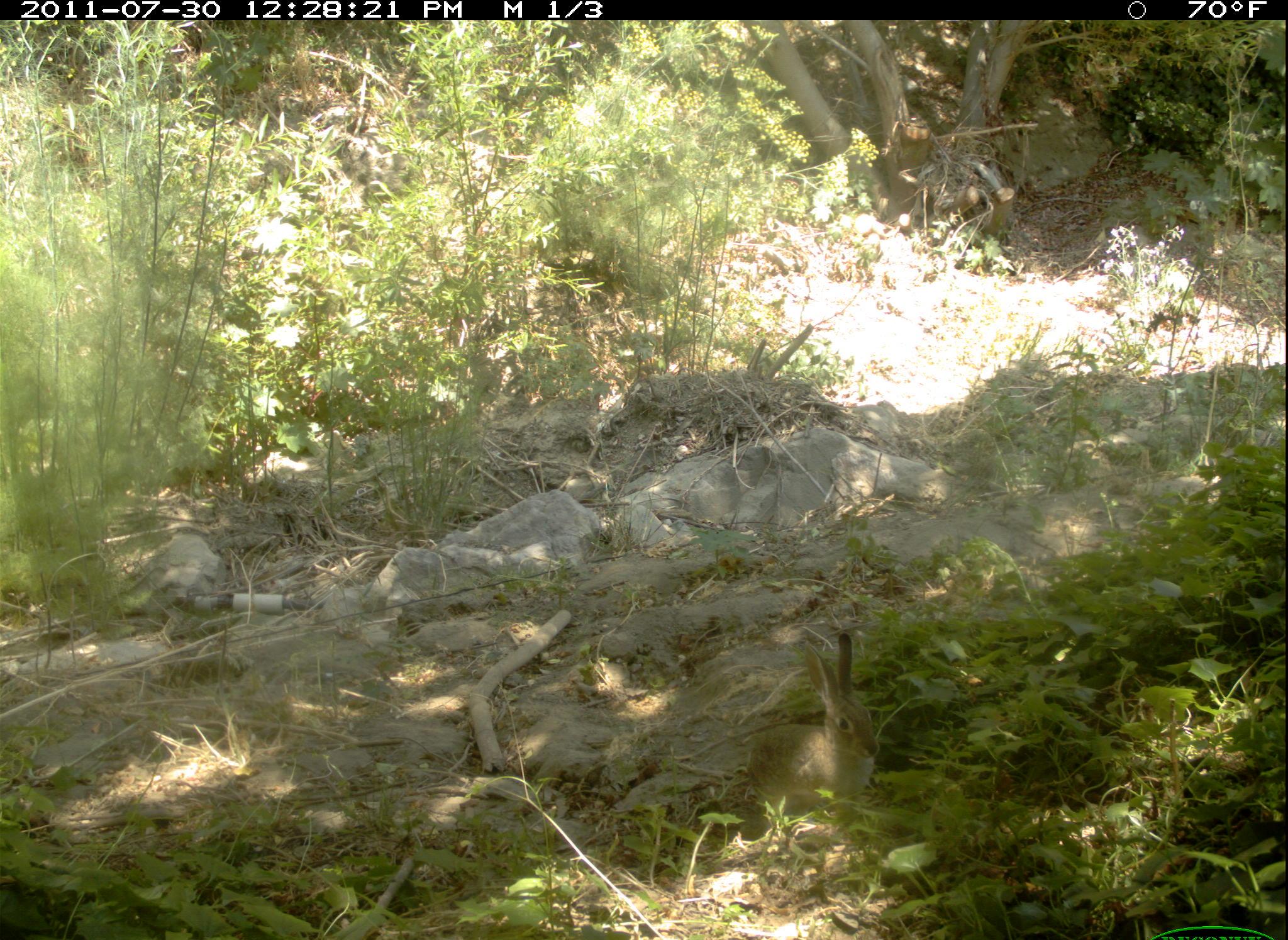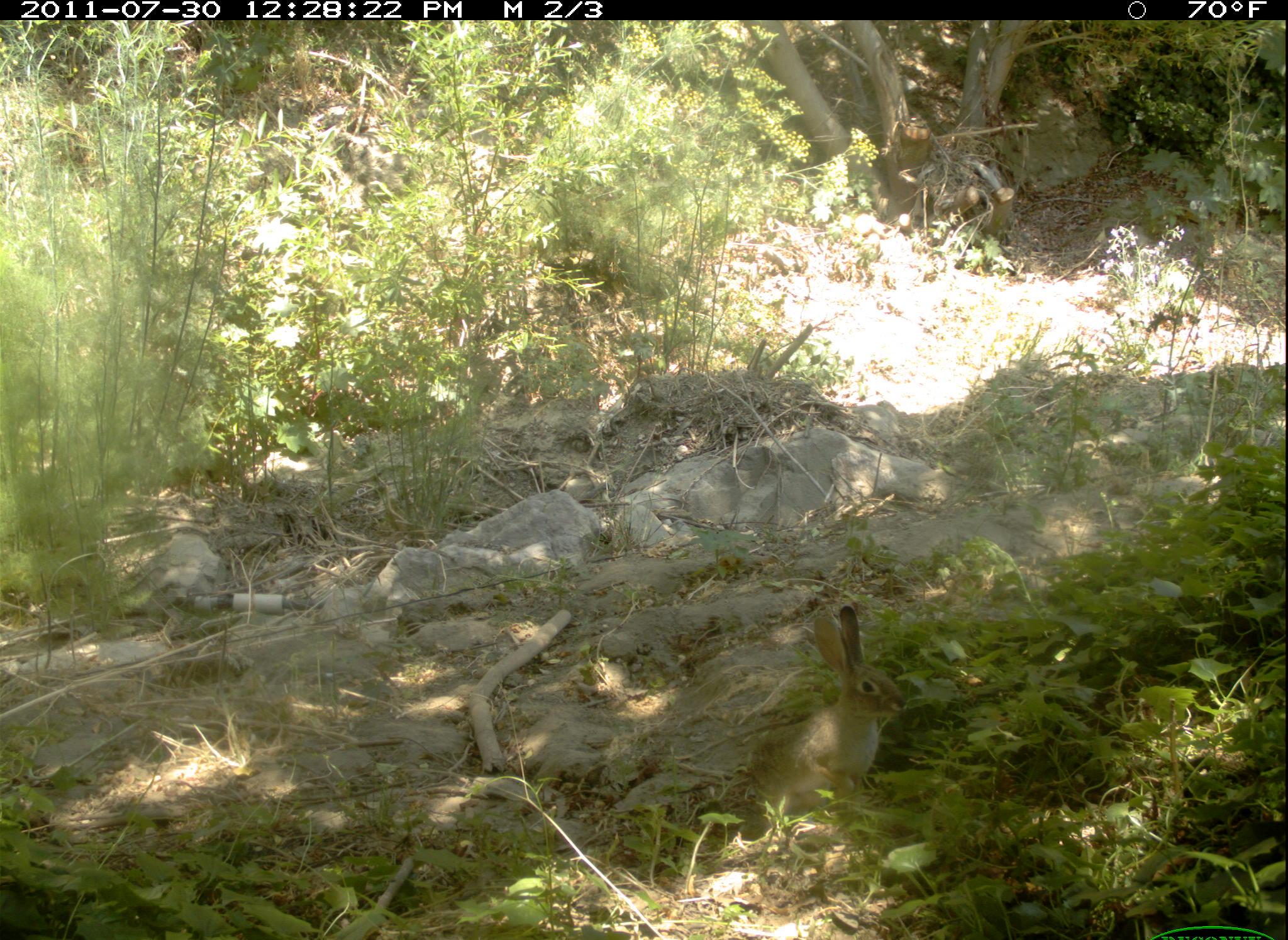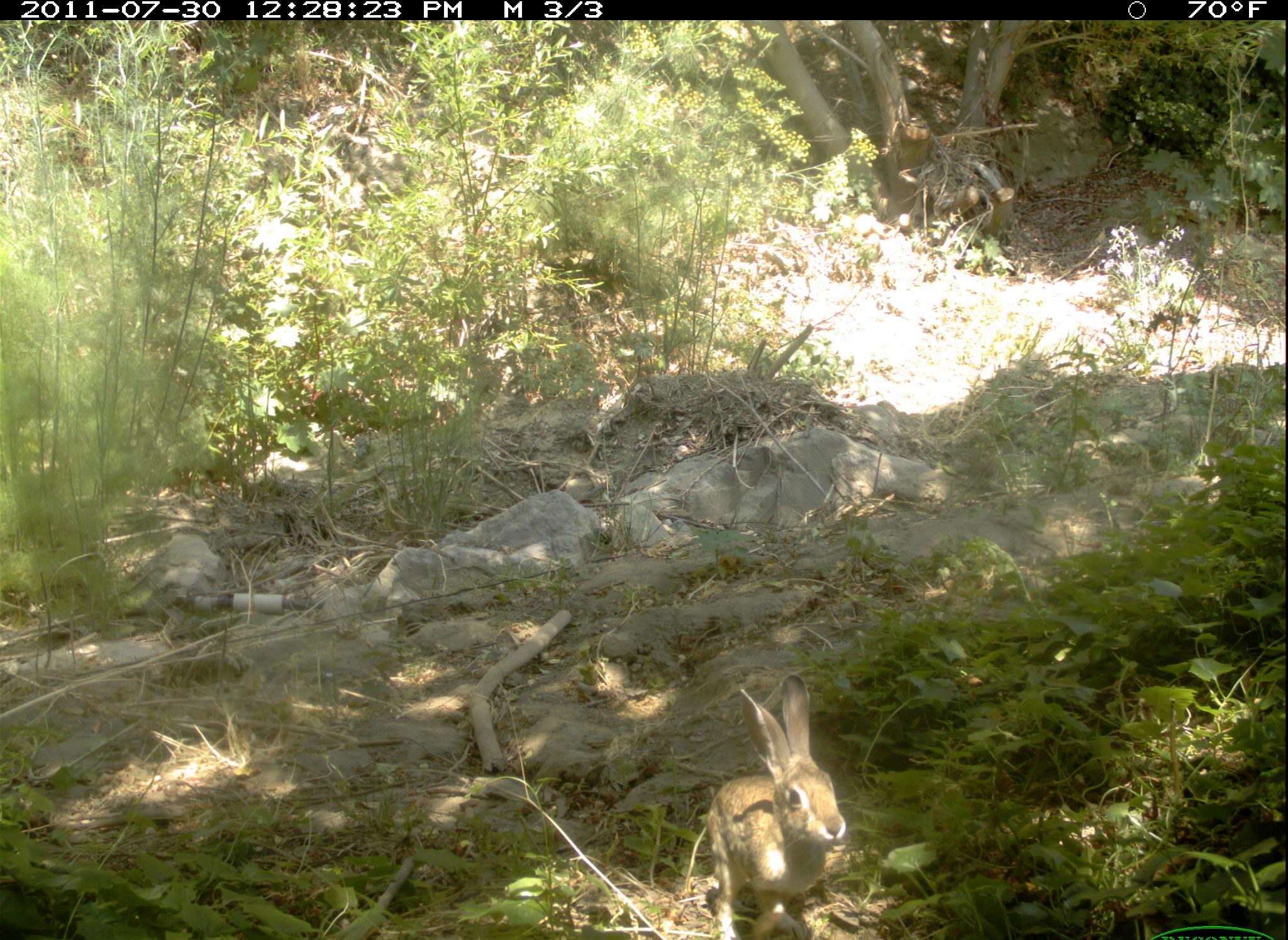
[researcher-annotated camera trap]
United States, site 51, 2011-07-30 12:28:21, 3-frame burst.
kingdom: Animalia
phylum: Chordata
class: Mammalia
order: Lagomorpha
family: Leporidae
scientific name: Leporidae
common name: rabbits and hares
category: rabbit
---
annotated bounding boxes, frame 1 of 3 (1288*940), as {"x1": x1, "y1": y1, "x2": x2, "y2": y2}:
rabbit: {"x1": 733, "y1": 623, "x2": 882, "y2": 815}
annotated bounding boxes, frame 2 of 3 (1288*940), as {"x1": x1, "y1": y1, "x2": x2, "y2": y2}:
rabbit: {"x1": 741, "y1": 593, "x2": 916, "y2": 820}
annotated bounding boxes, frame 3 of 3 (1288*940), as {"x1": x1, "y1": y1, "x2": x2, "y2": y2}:
rabbit: {"x1": 699, "y1": 668, "x2": 853, "y2": 933}